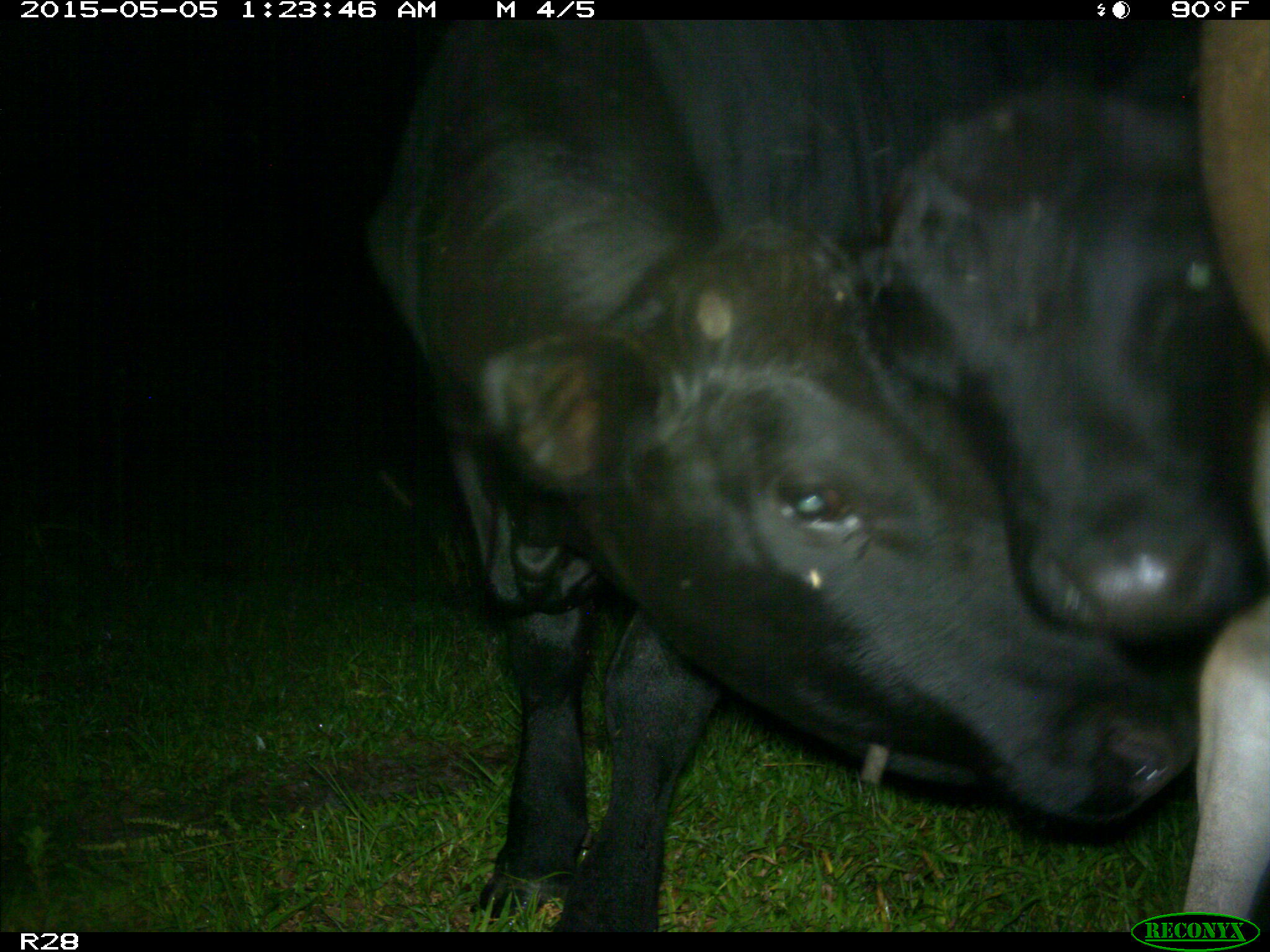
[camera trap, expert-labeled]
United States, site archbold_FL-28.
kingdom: Animalia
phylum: Chordata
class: Mammalia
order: Artiodactyla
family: Bovidae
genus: Bos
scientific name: Bos taurus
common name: domestic cow